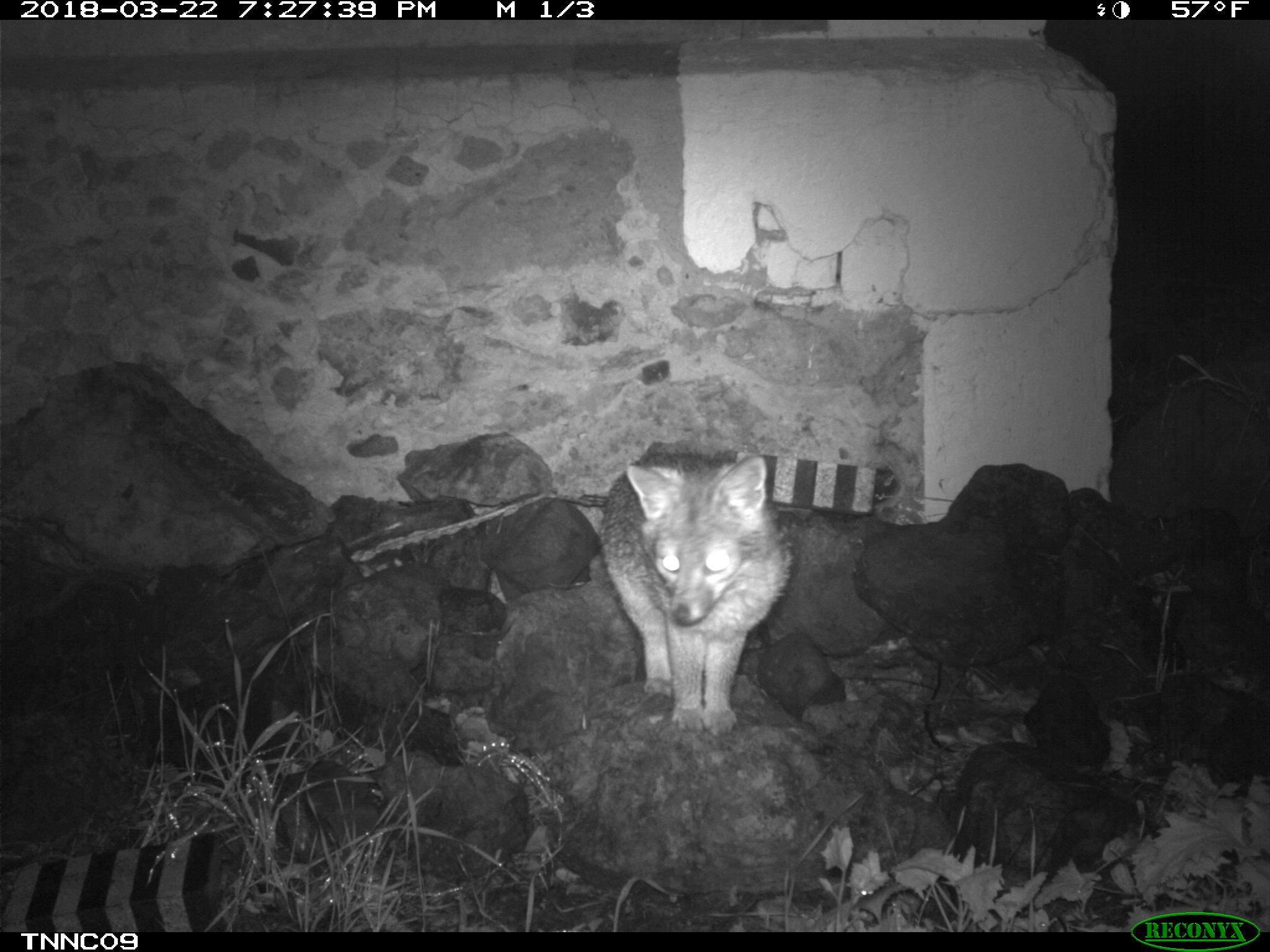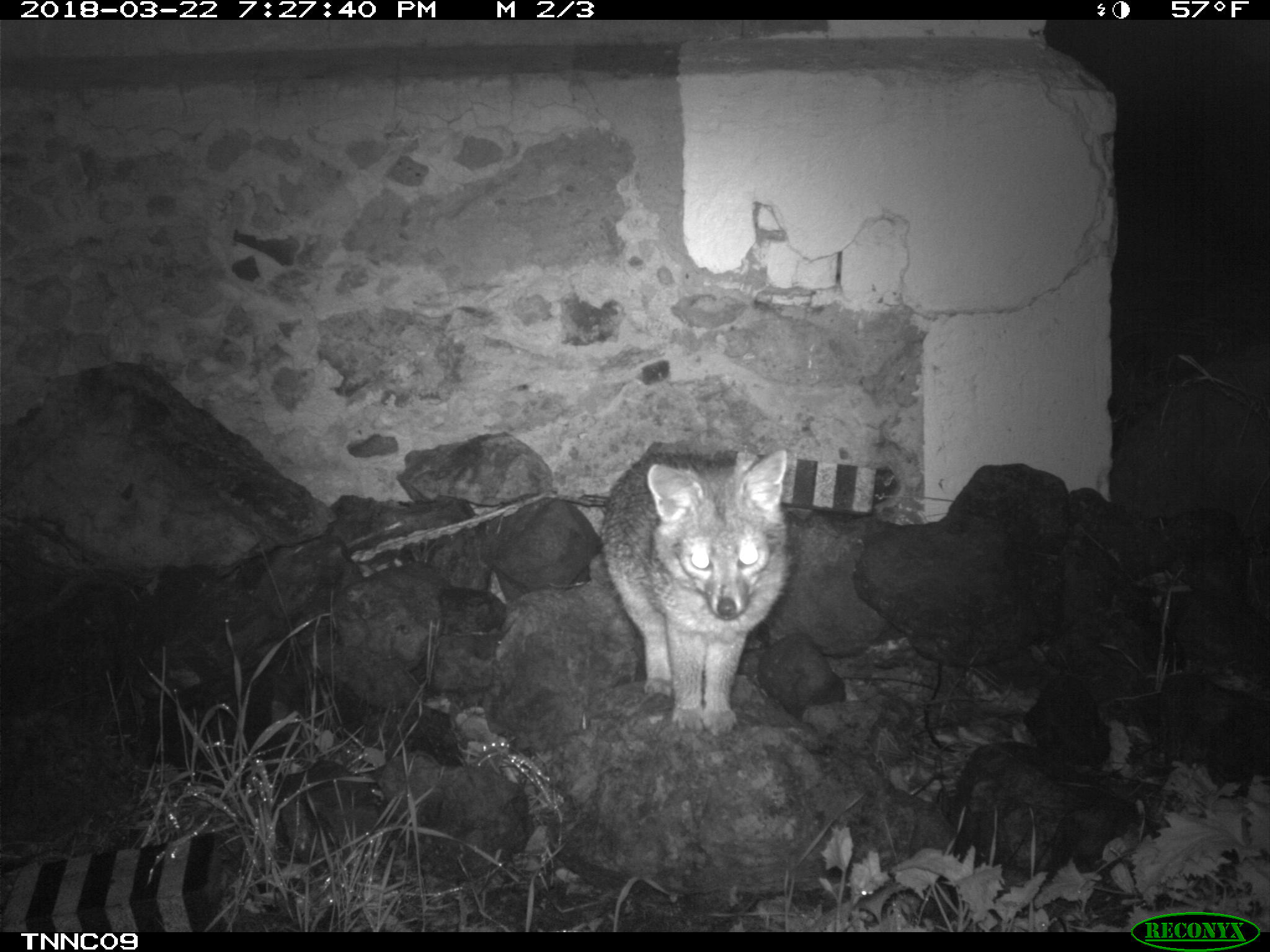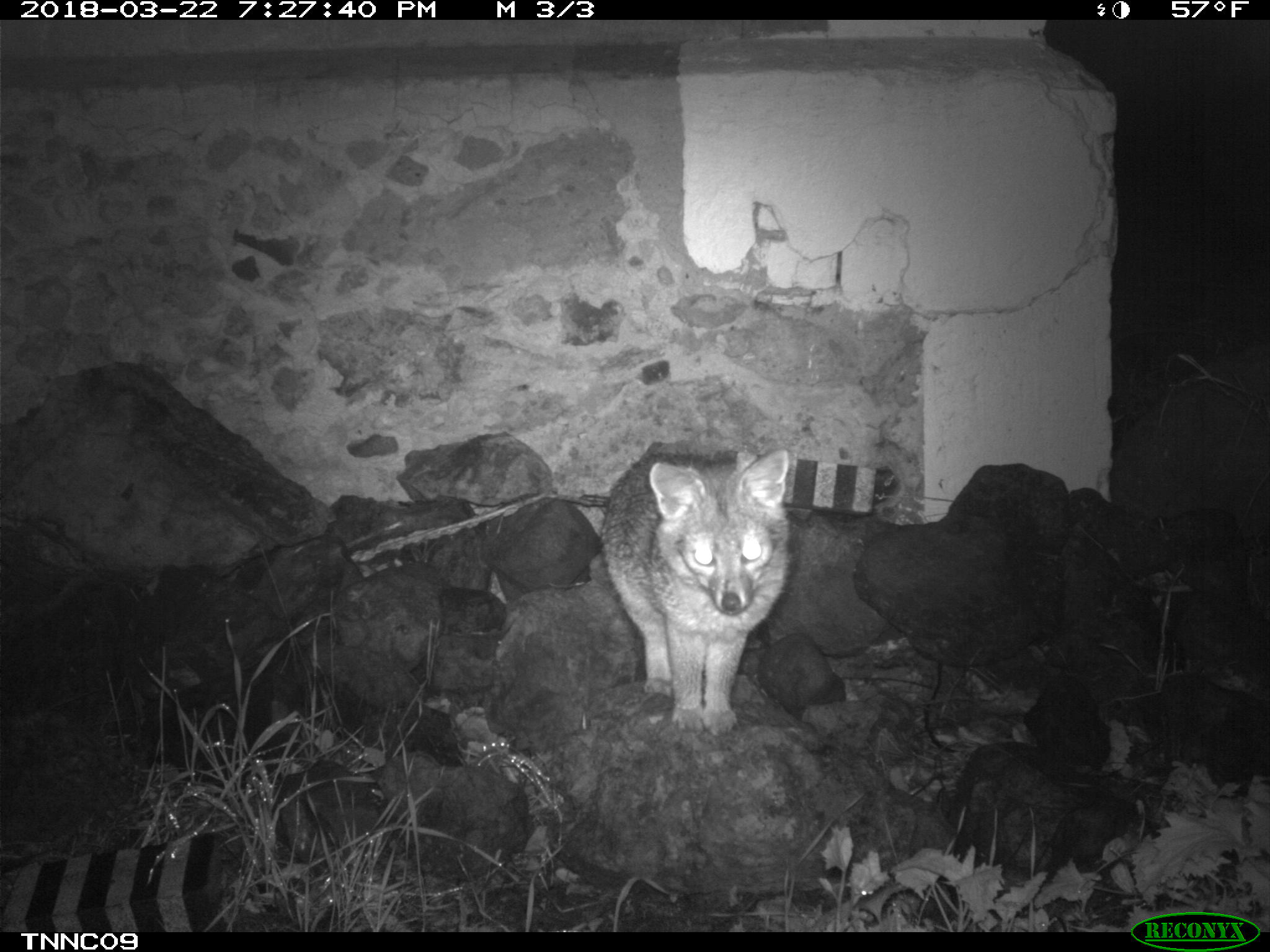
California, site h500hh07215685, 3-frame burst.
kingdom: Animalia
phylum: Chordata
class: Mammalia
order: Carnivora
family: Canidae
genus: Urocyon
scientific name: Urocyon littoralis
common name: island fox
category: fox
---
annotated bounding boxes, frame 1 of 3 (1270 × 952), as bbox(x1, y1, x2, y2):
fox: bbox(597, 447, 790, 732)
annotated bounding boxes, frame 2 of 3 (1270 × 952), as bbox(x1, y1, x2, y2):
fox: bbox(601, 449, 789, 737)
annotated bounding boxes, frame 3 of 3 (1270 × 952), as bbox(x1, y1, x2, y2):
fox: bbox(600, 449, 790, 736)